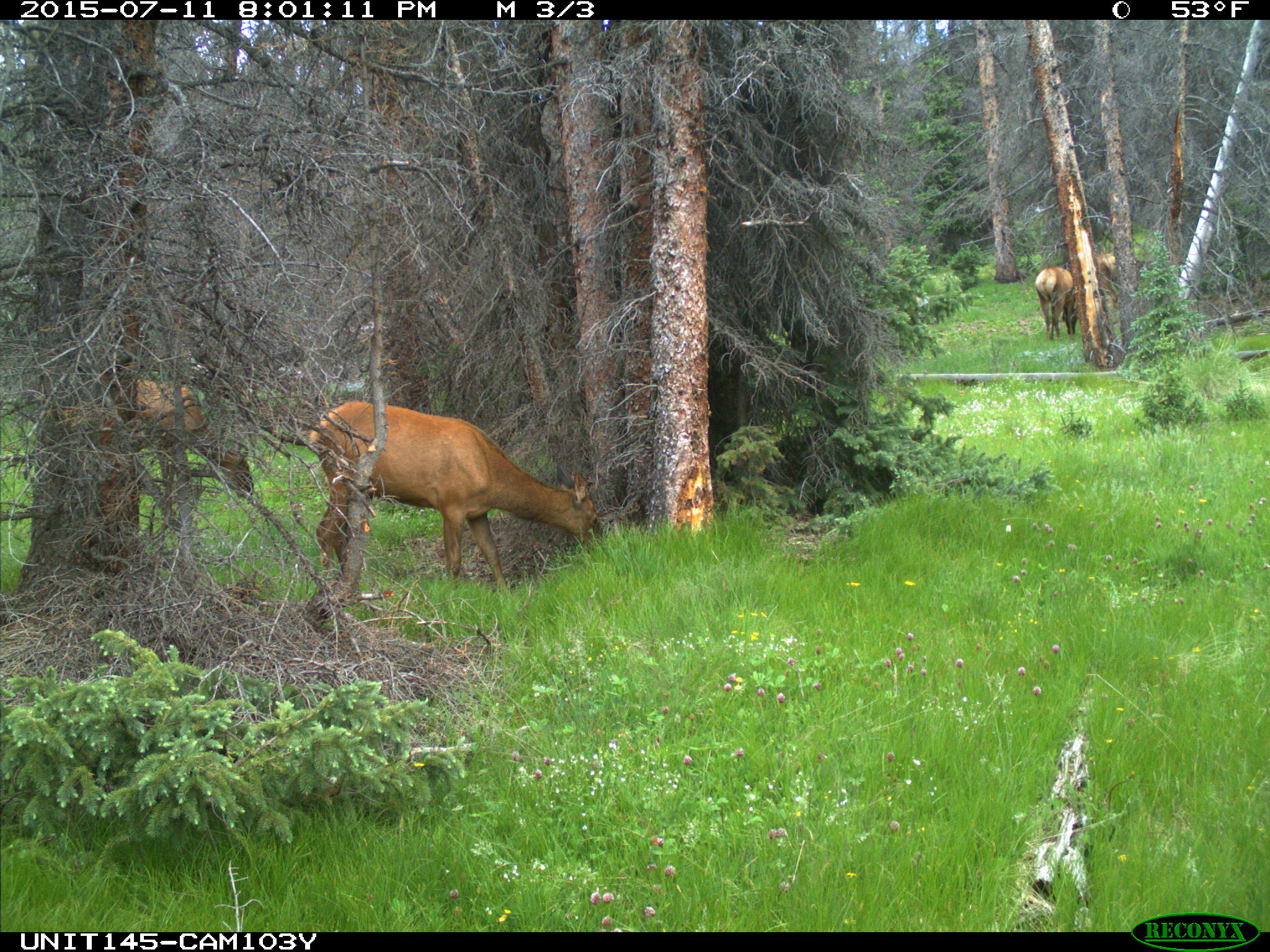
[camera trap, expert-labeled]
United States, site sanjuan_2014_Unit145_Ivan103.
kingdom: Animalia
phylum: Chordata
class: Mammalia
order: Artiodactyla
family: Cervidae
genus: Cervus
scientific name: Cervus elaphus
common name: red deer